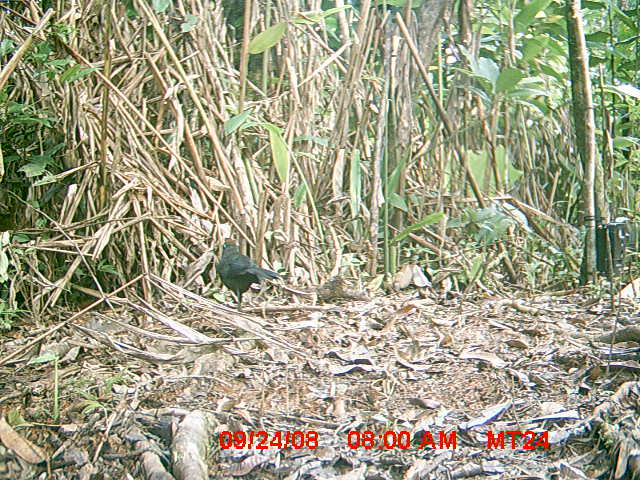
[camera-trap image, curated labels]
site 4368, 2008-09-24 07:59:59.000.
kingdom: Animalia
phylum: Chordata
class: Aves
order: Cuculiformes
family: Cuculidae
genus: Coua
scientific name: Coua ruficeps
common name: red-capped coua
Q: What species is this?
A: Coua ruficeps (red-capped coua).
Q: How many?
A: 1.